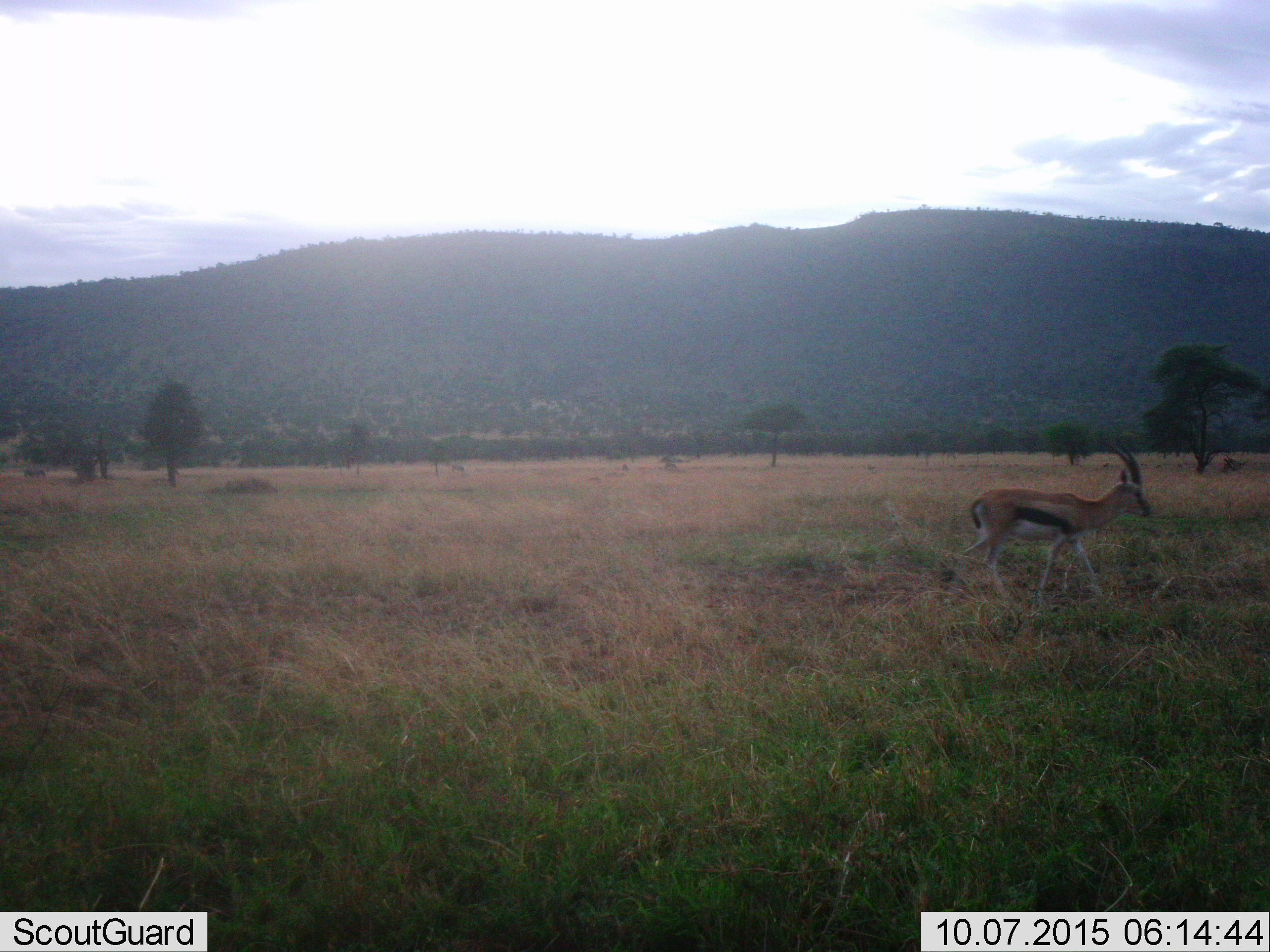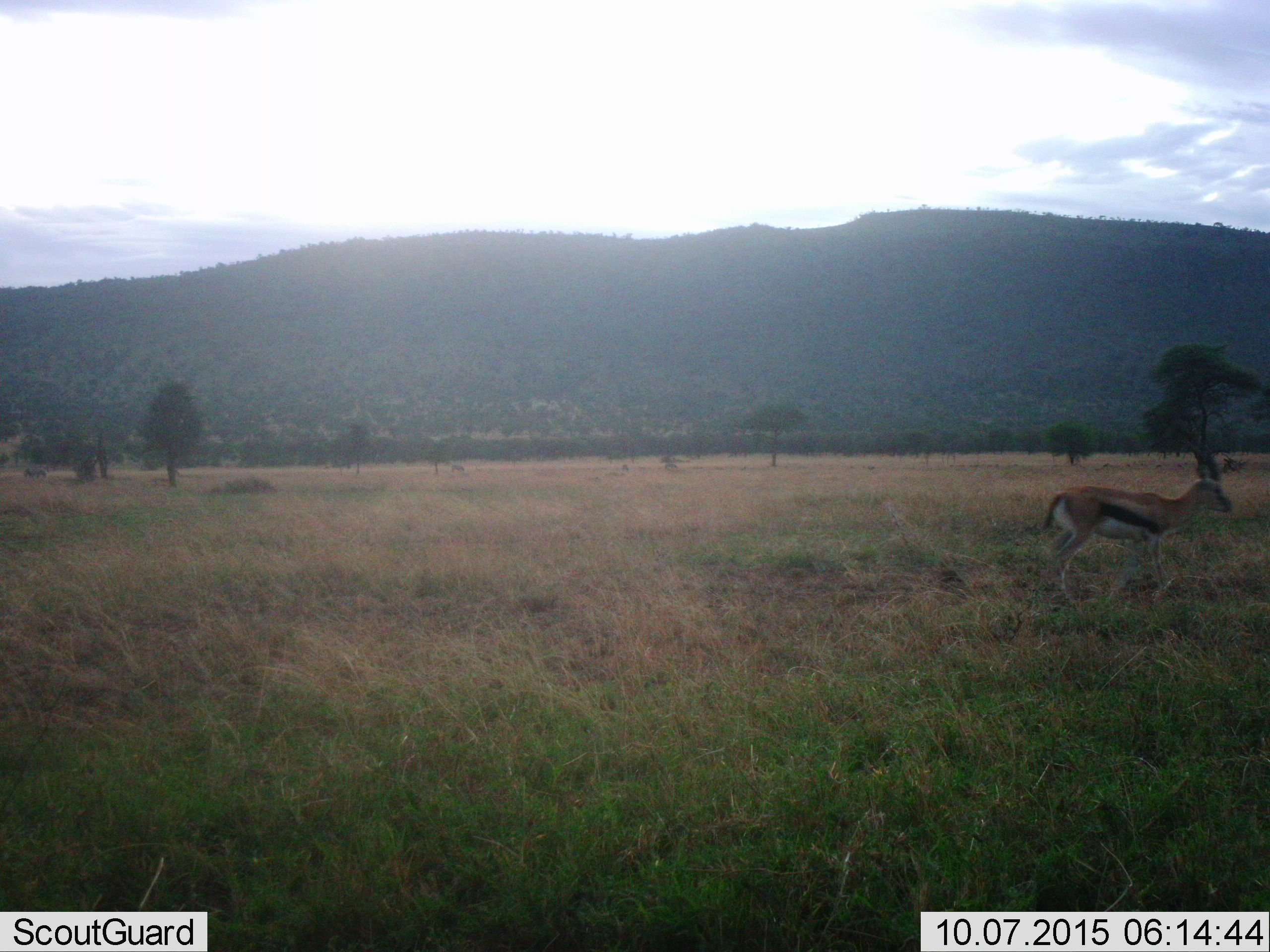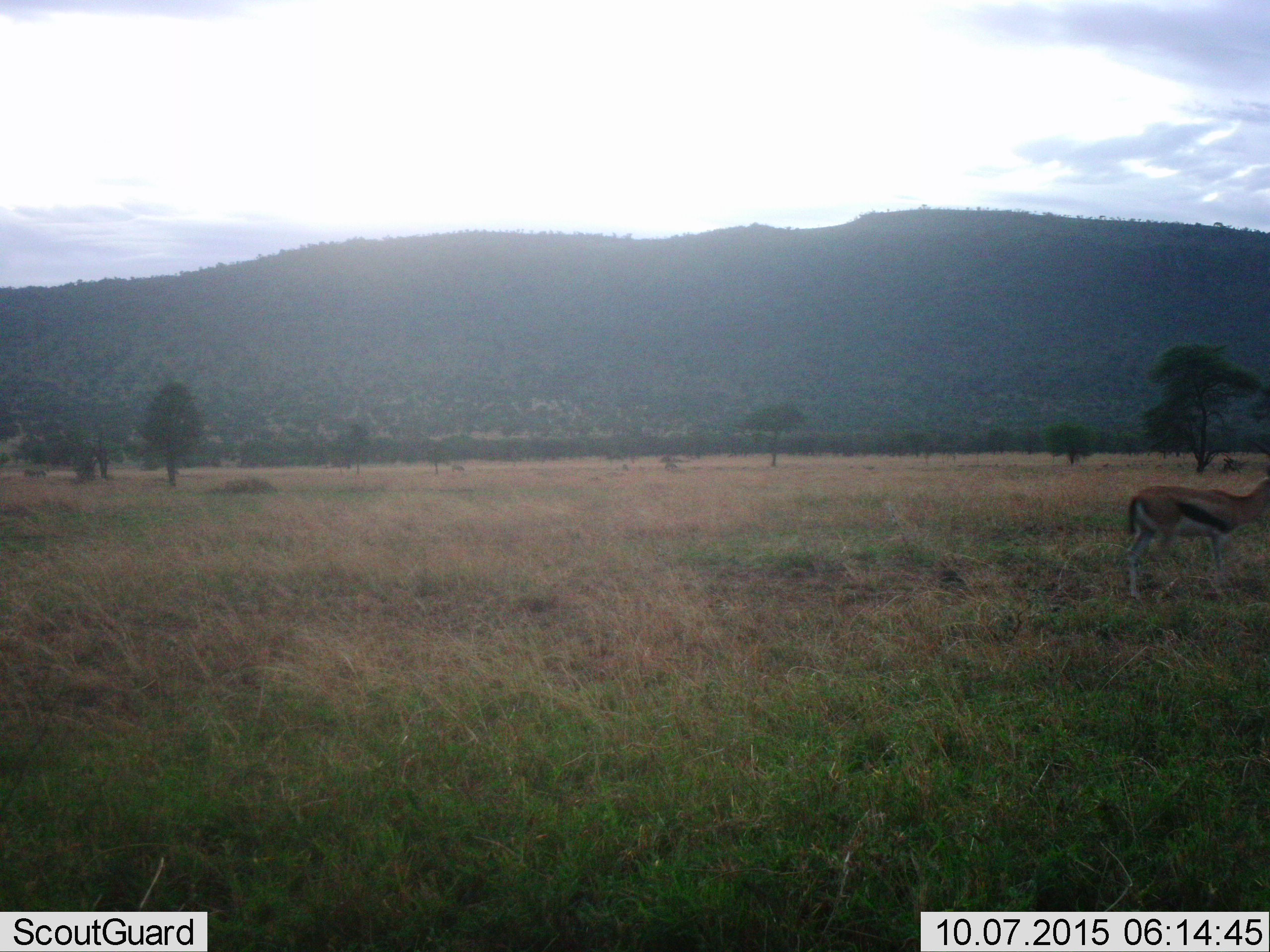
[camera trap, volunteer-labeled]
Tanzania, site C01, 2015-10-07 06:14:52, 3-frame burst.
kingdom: Animalia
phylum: Chordata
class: Mammalia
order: Artiodactyla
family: Bovidae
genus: Eudorcas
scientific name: Eudorcas thomsonii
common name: thomson's gazelle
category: gazellethomsons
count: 1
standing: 0%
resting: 0%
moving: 100%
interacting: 0%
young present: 0%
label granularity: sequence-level